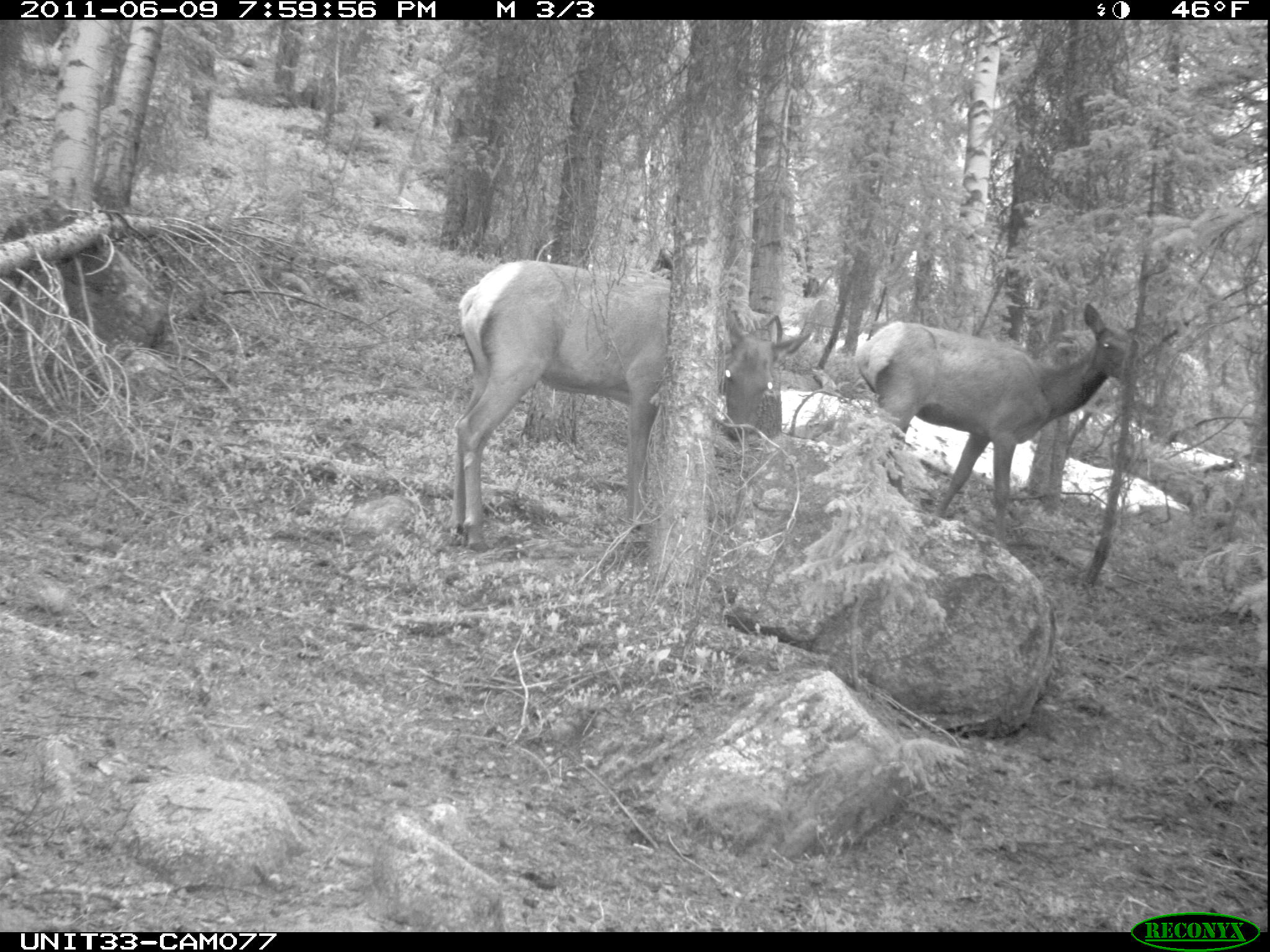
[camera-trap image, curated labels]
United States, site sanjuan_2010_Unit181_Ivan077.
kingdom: Animalia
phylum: Chordata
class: Mammalia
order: Artiodactyla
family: Cervidae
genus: Cervus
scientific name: Cervus elaphus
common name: red deer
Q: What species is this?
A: Cervus elaphus (red deer).